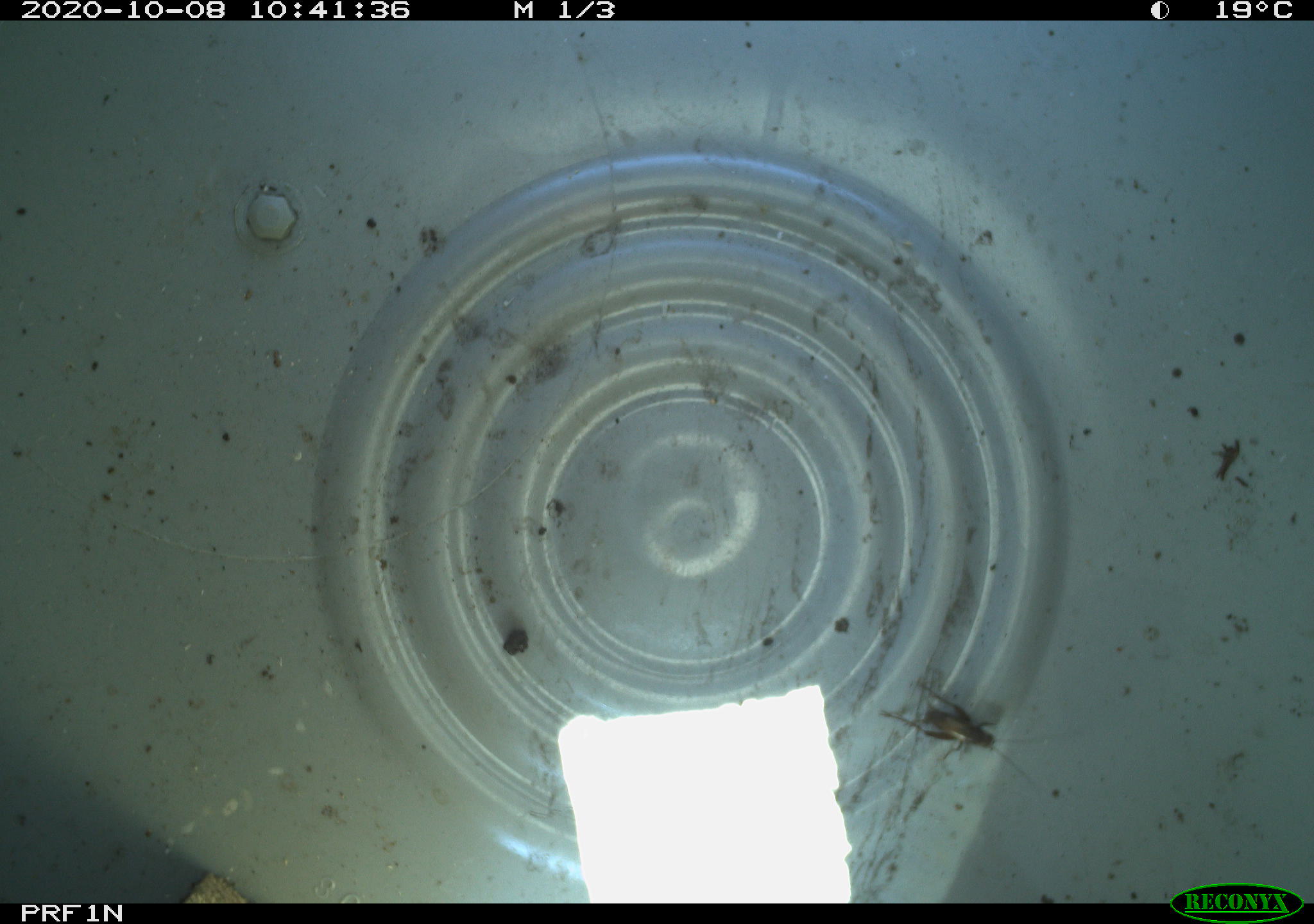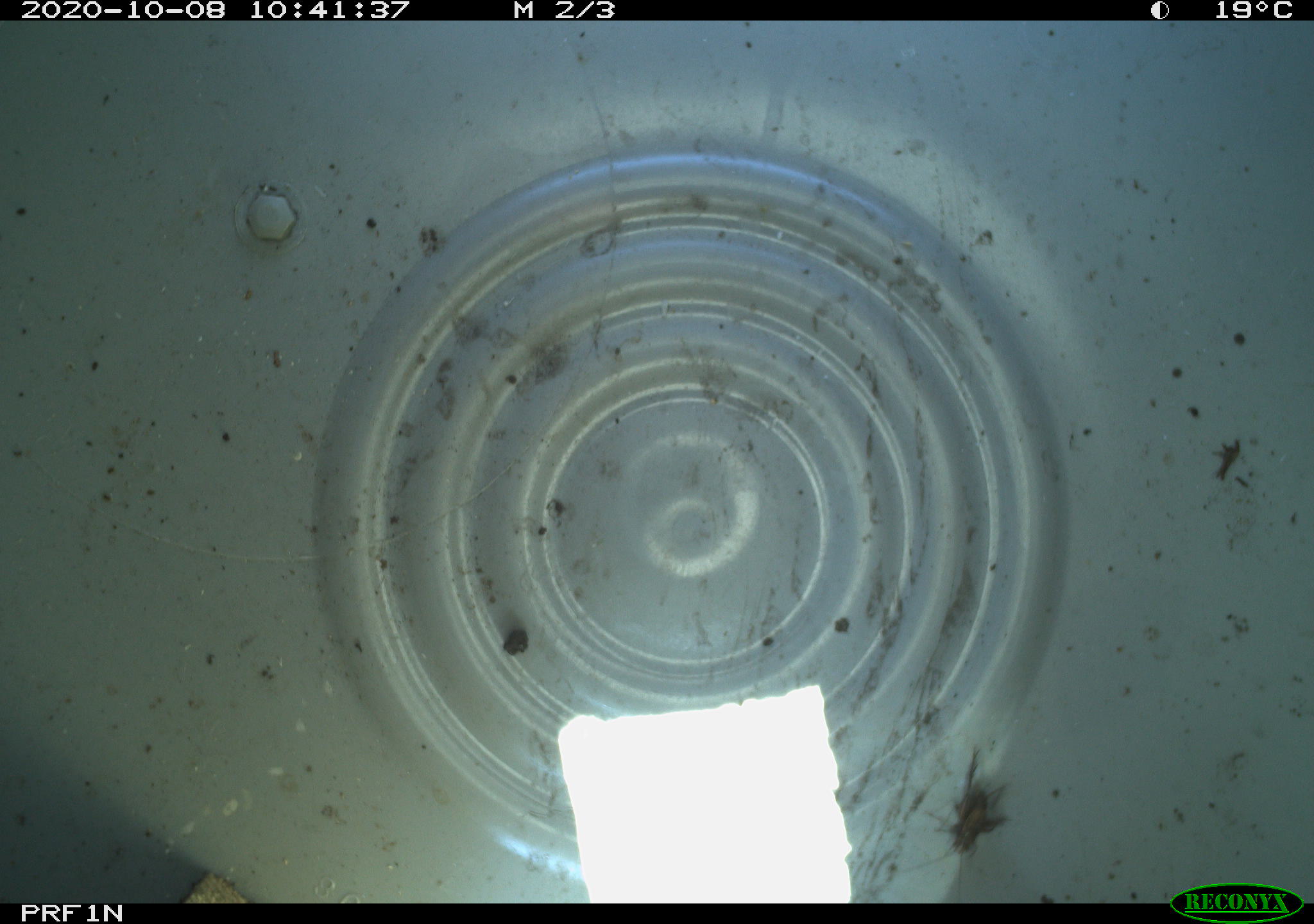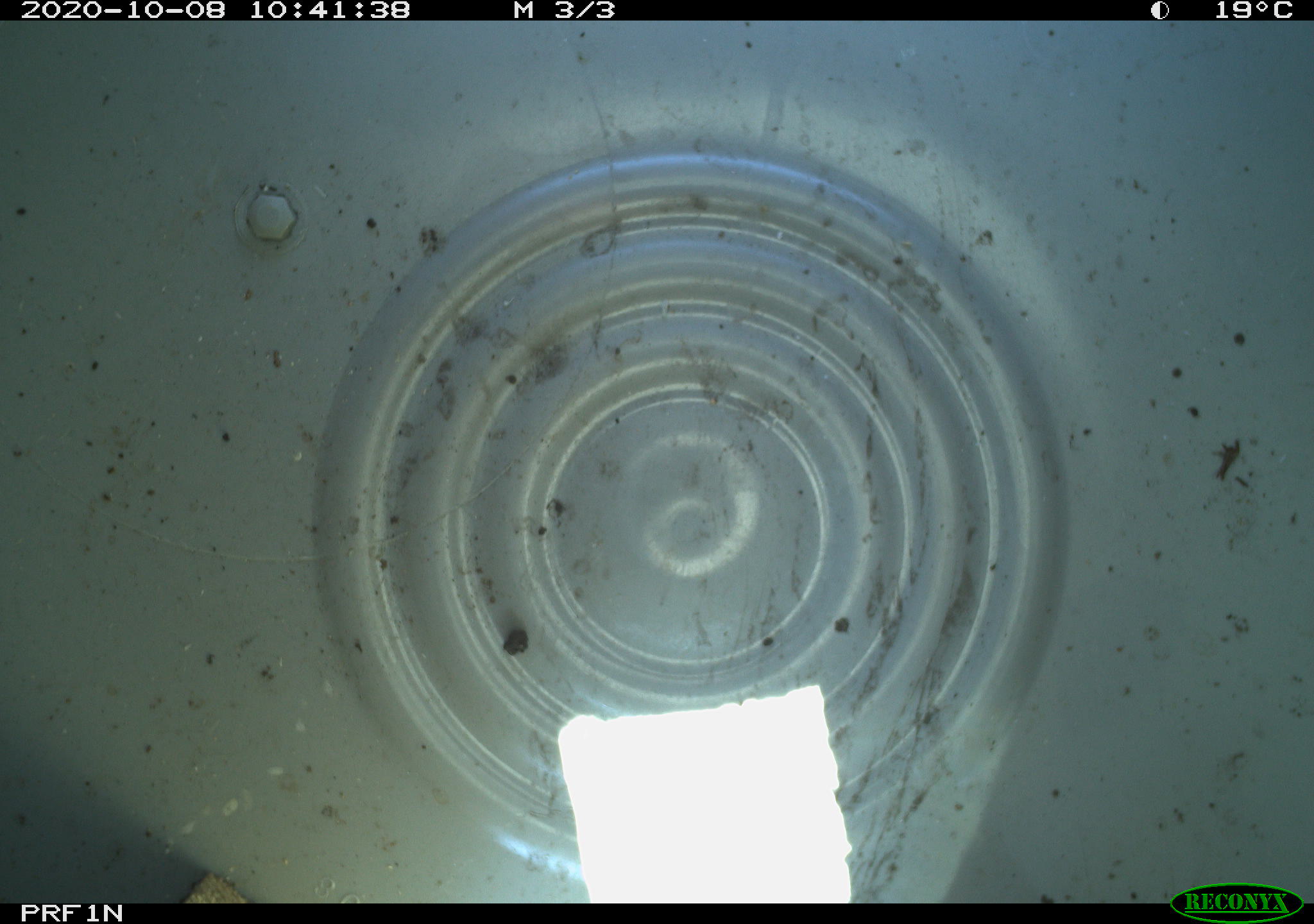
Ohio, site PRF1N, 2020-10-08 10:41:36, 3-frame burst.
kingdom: Animalia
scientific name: Animalia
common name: animal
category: invertebrate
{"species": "invertebrate (animal) (Animalia)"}